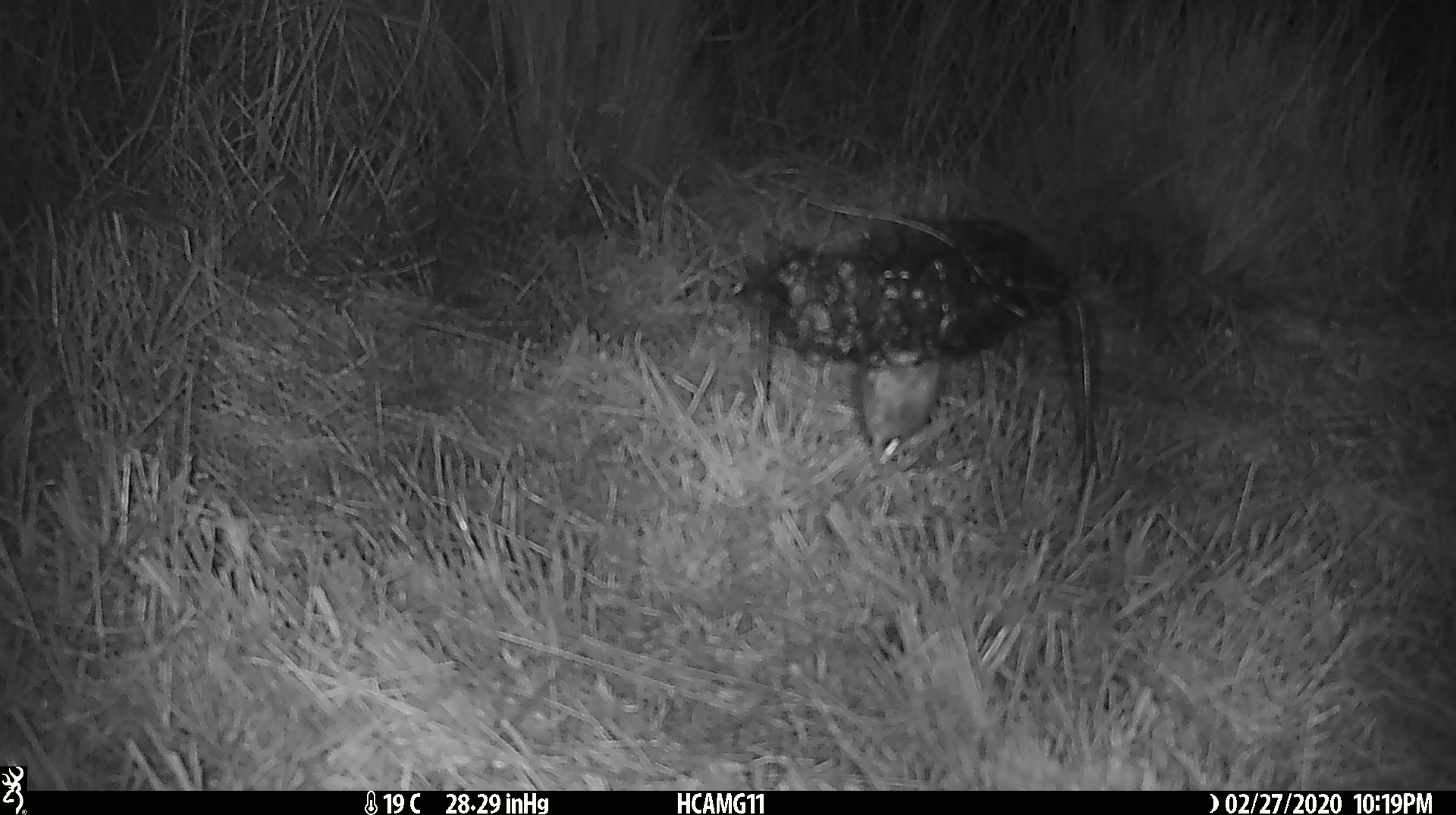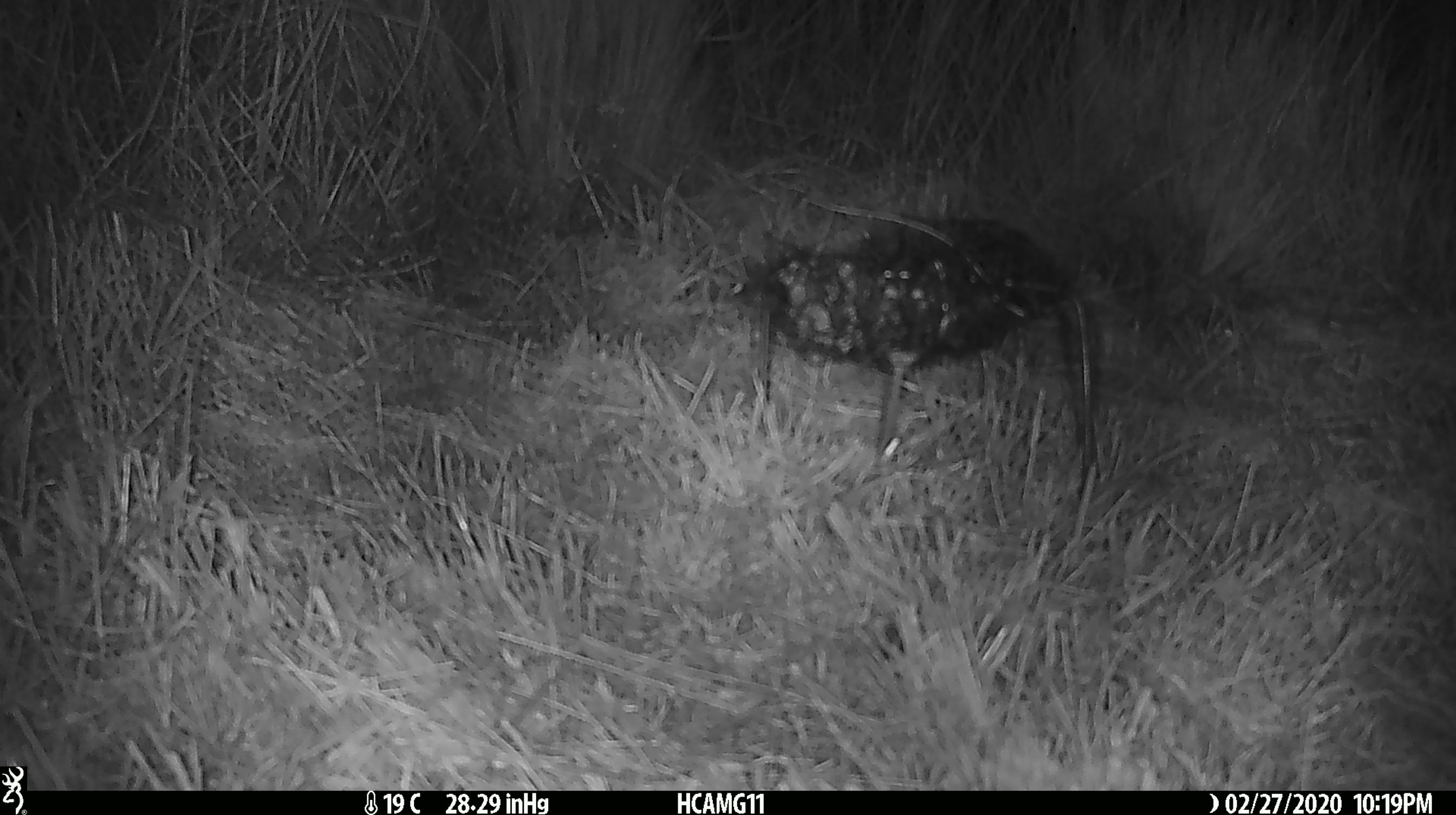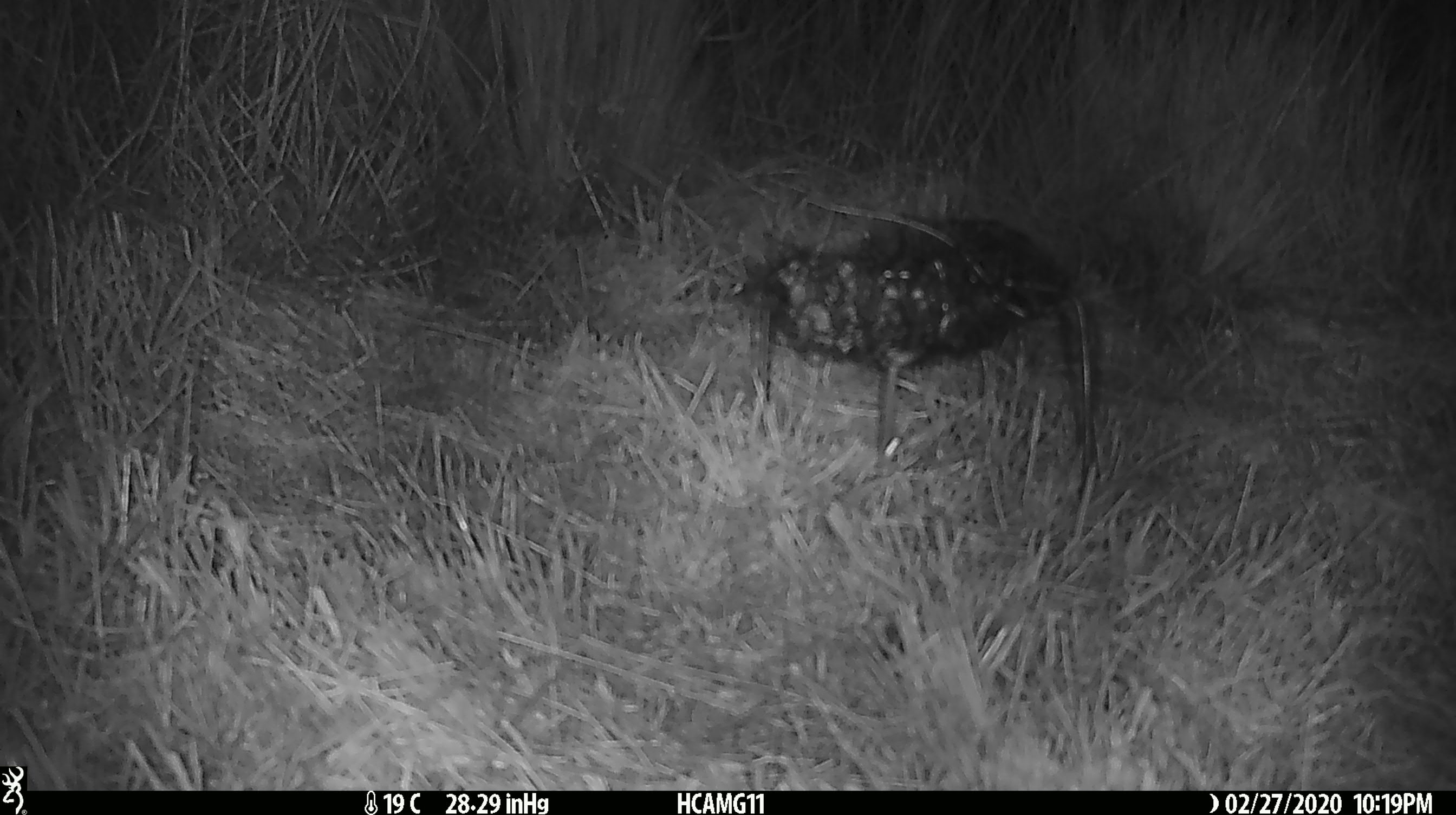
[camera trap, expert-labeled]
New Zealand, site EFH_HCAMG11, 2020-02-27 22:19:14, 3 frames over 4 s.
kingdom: Animalia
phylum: Chordata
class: Mammalia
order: Rodentia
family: Muridae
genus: Mus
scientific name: Mus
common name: mouse